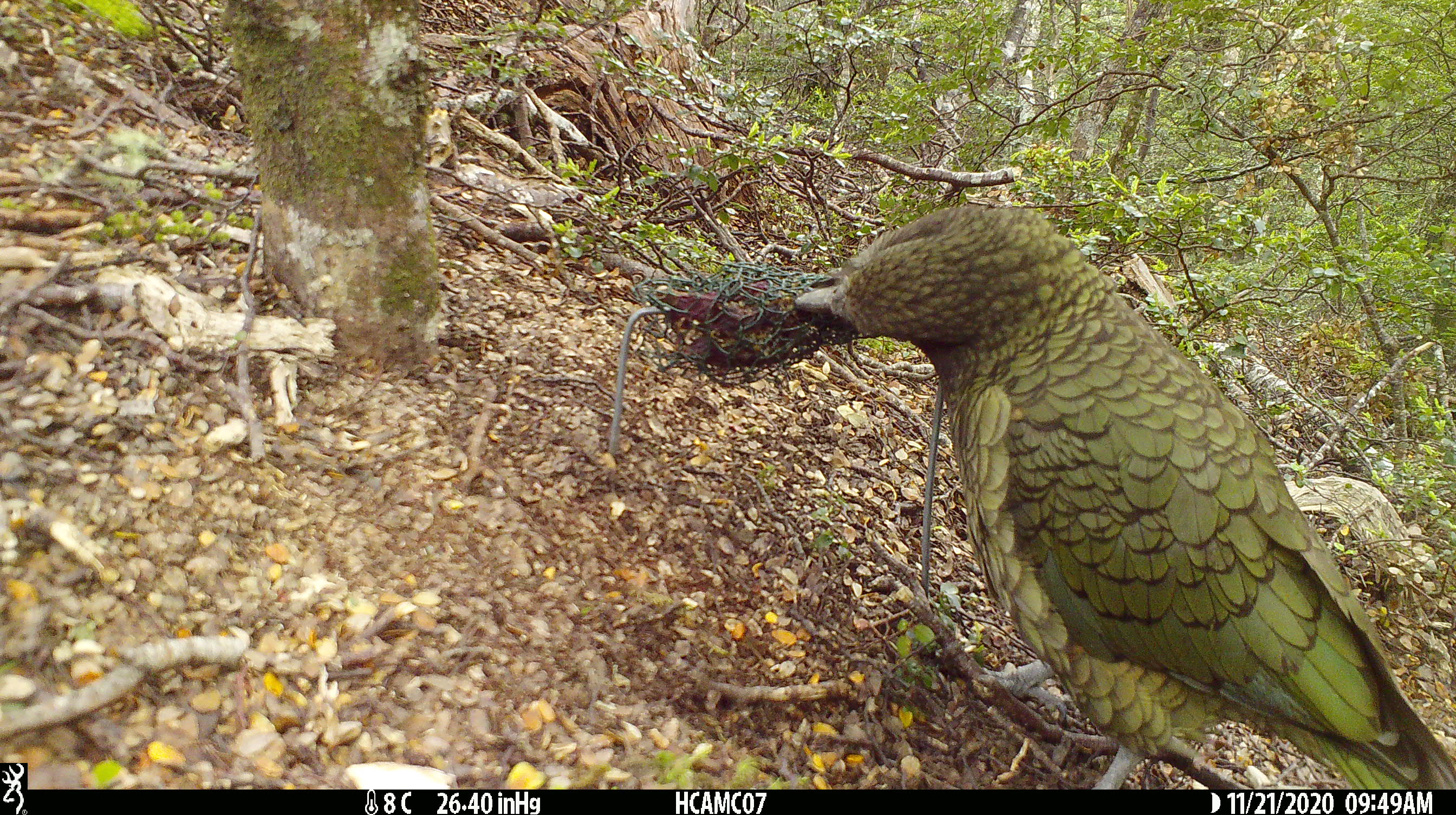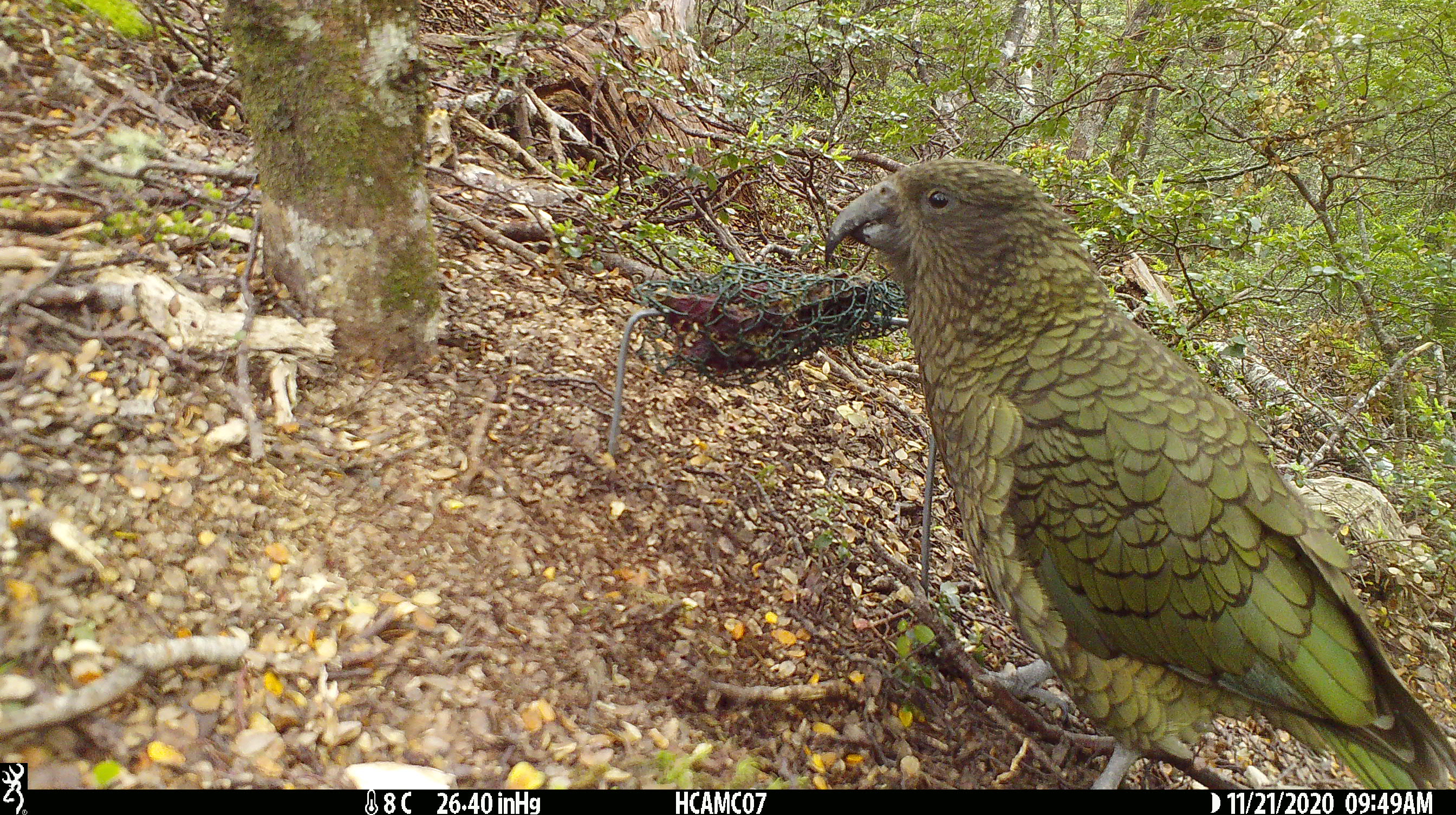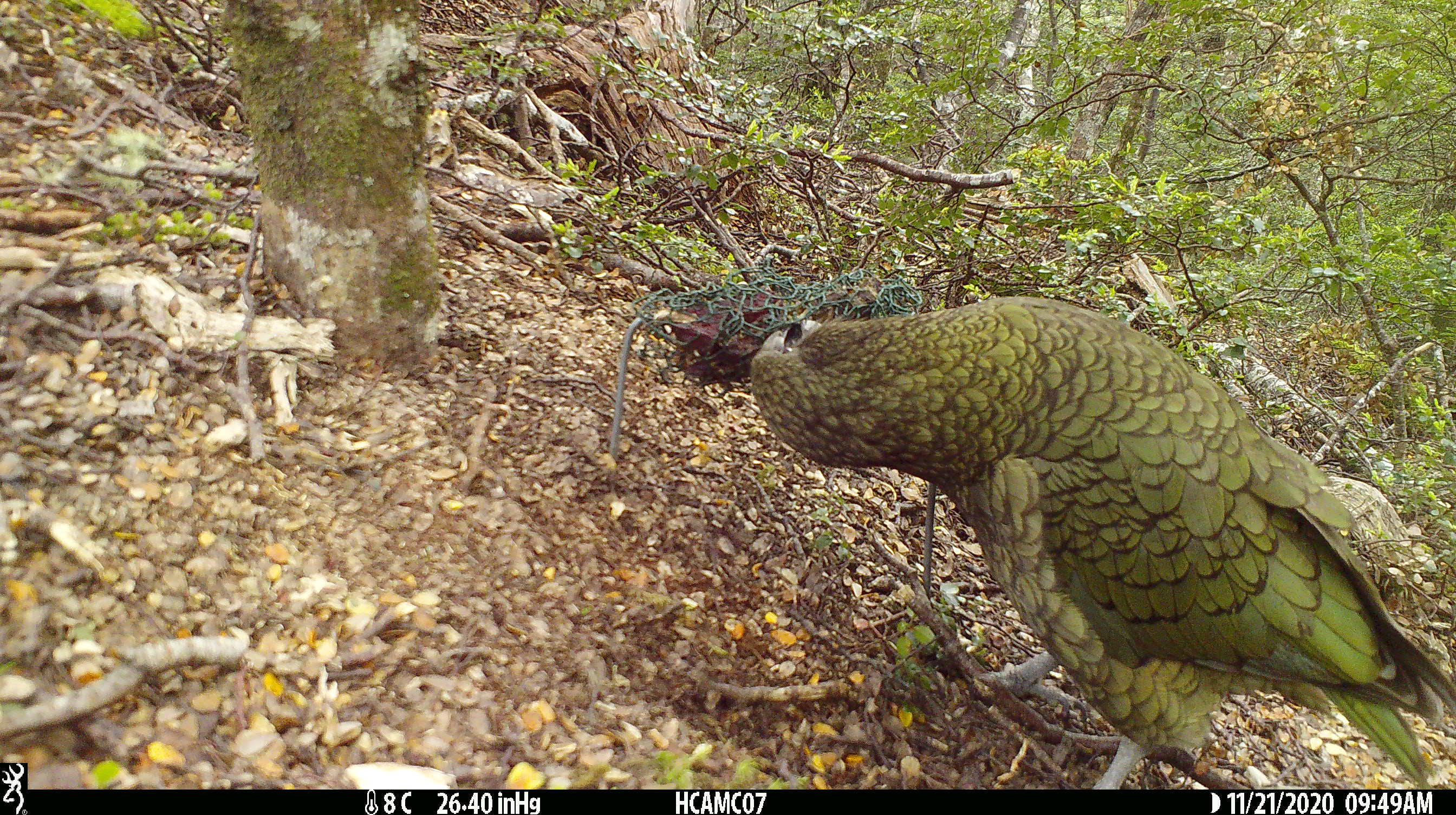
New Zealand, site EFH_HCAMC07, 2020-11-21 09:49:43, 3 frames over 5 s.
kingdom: Animalia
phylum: Chordata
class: Aves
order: Psittaciformes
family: Strigopidae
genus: Nestor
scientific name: Nestor notabilis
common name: kea